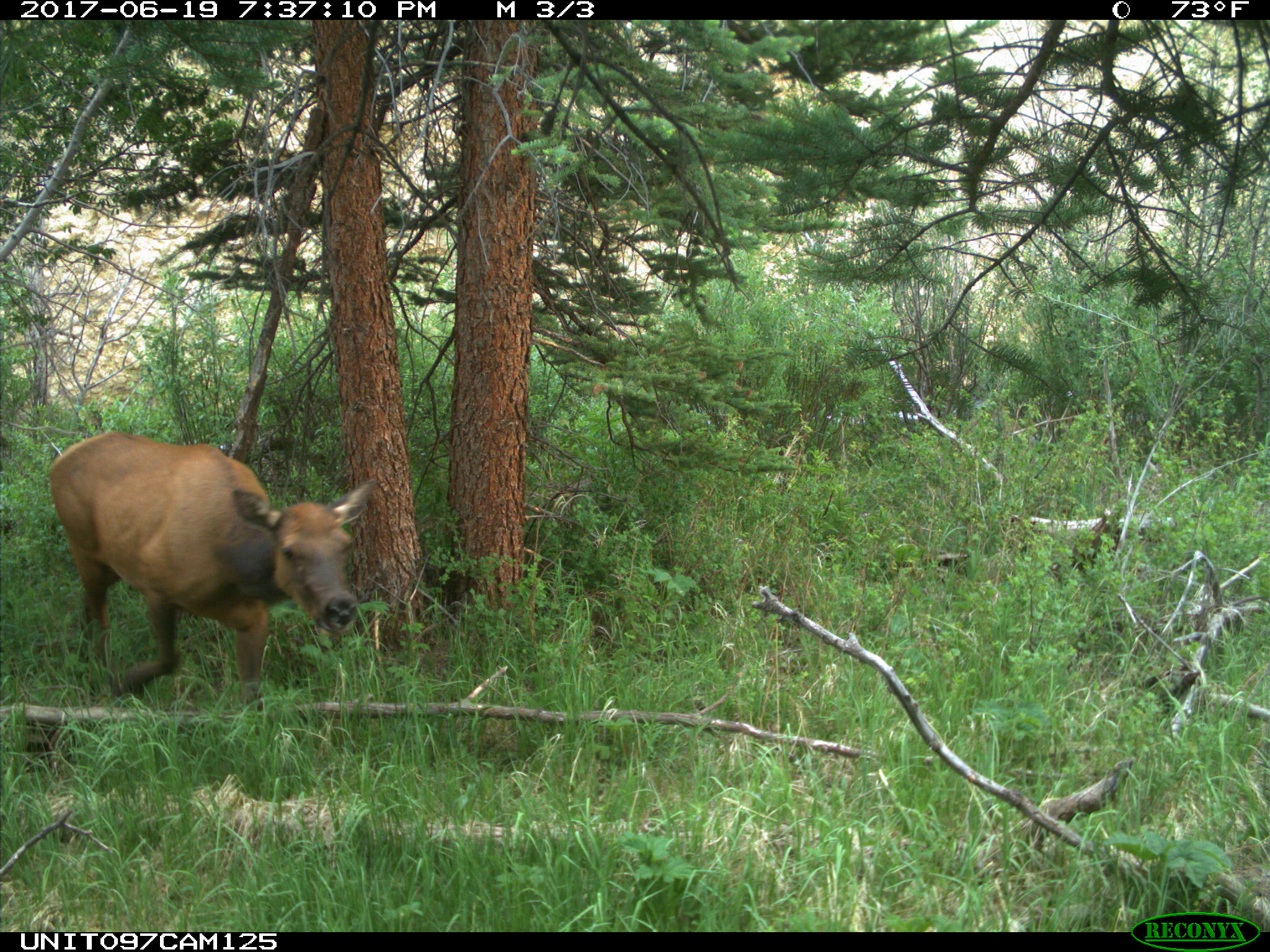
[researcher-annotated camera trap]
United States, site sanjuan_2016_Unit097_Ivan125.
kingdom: Animalia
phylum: Chordata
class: Mammalia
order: Artiodactyla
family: Cervidae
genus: Cervus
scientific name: Cervus elaphus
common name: red deer